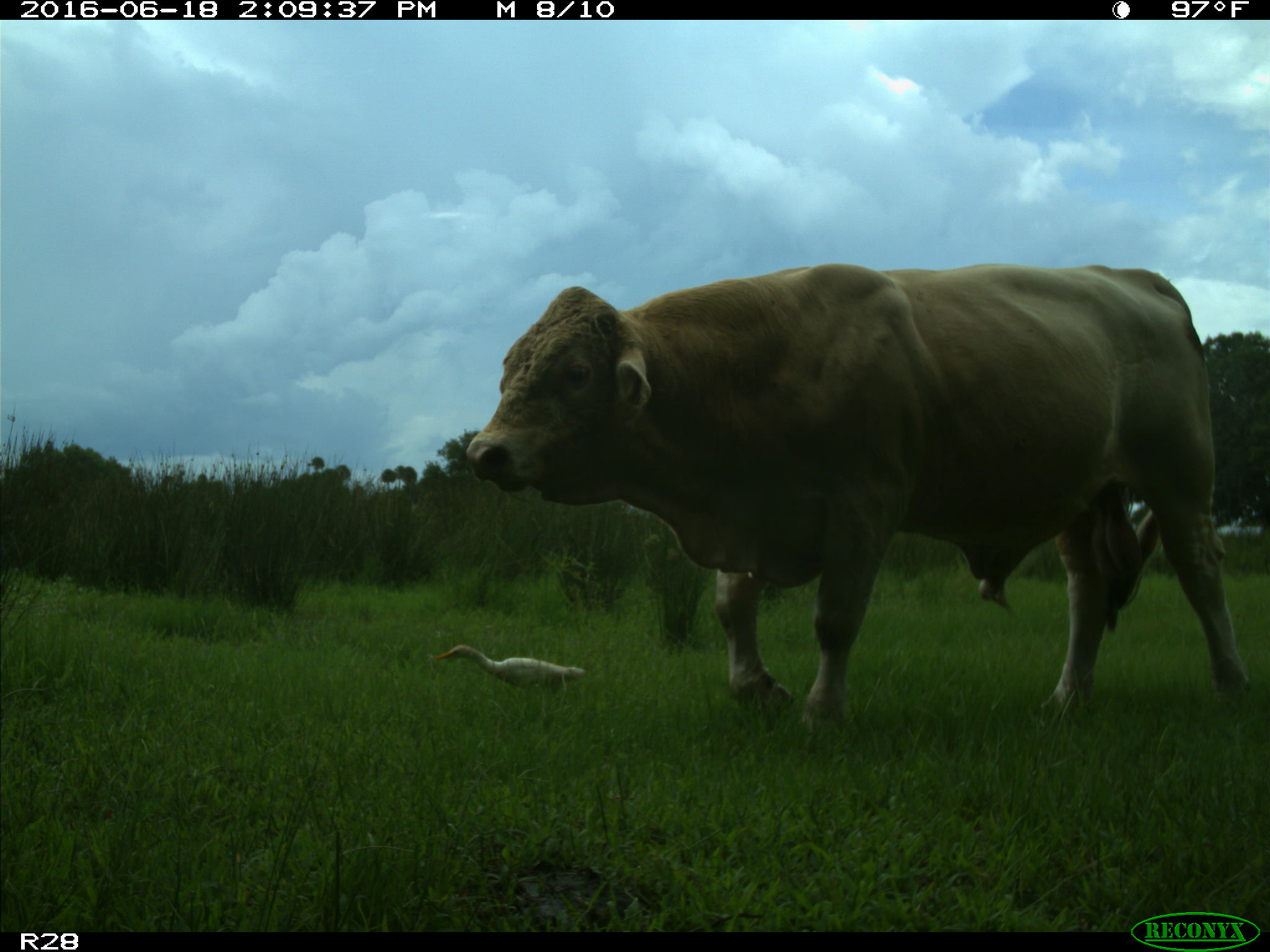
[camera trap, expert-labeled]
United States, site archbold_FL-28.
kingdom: Animalia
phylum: Chordata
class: Mammalia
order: Artiodactyla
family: Bovidae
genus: Bos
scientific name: Bos taurus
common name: domestic cow